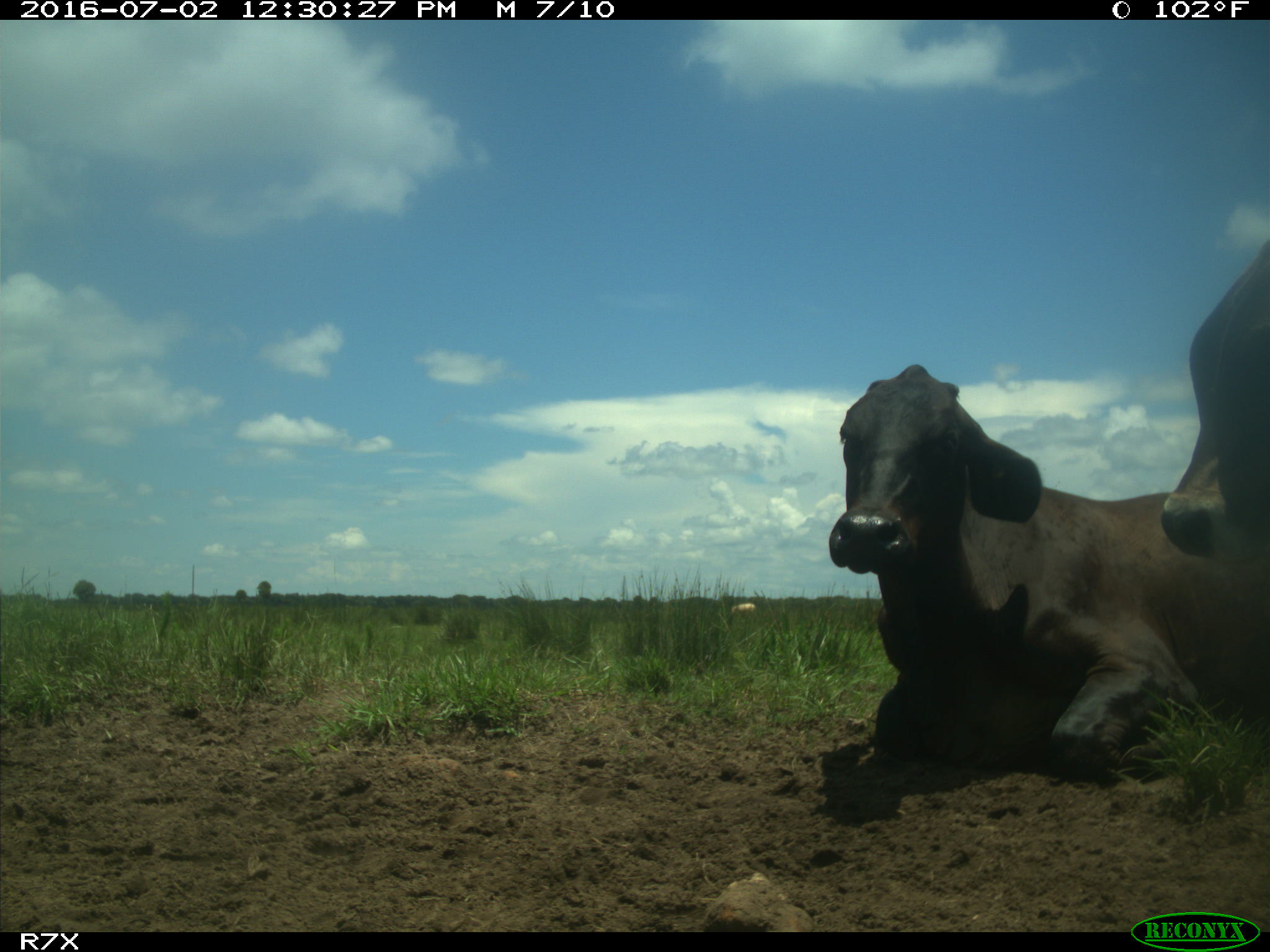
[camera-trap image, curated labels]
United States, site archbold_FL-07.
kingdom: Animalia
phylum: Chordata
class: Mammalia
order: Artiodactyla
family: Bovidae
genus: Bos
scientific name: Bos taurus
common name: domestic cow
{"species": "Bos taurus (domestic cow)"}